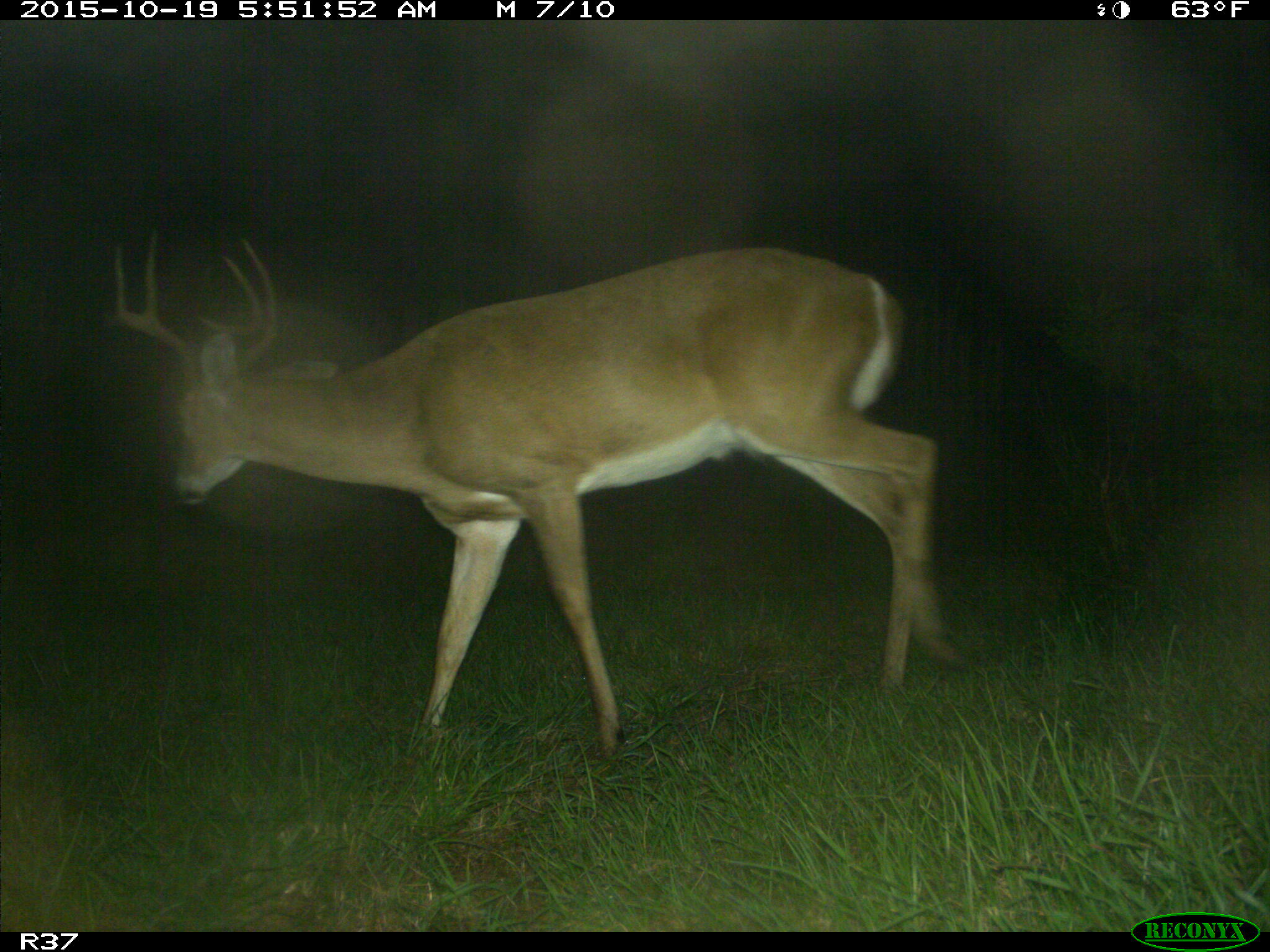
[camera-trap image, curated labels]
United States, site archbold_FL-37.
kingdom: Animalia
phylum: Chordata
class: Mammalia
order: Artiodactyla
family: Cervidae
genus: Odocoileus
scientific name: Odocoileus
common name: deer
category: unidentified deer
Unidentified deer (deer) (Odocoileus).